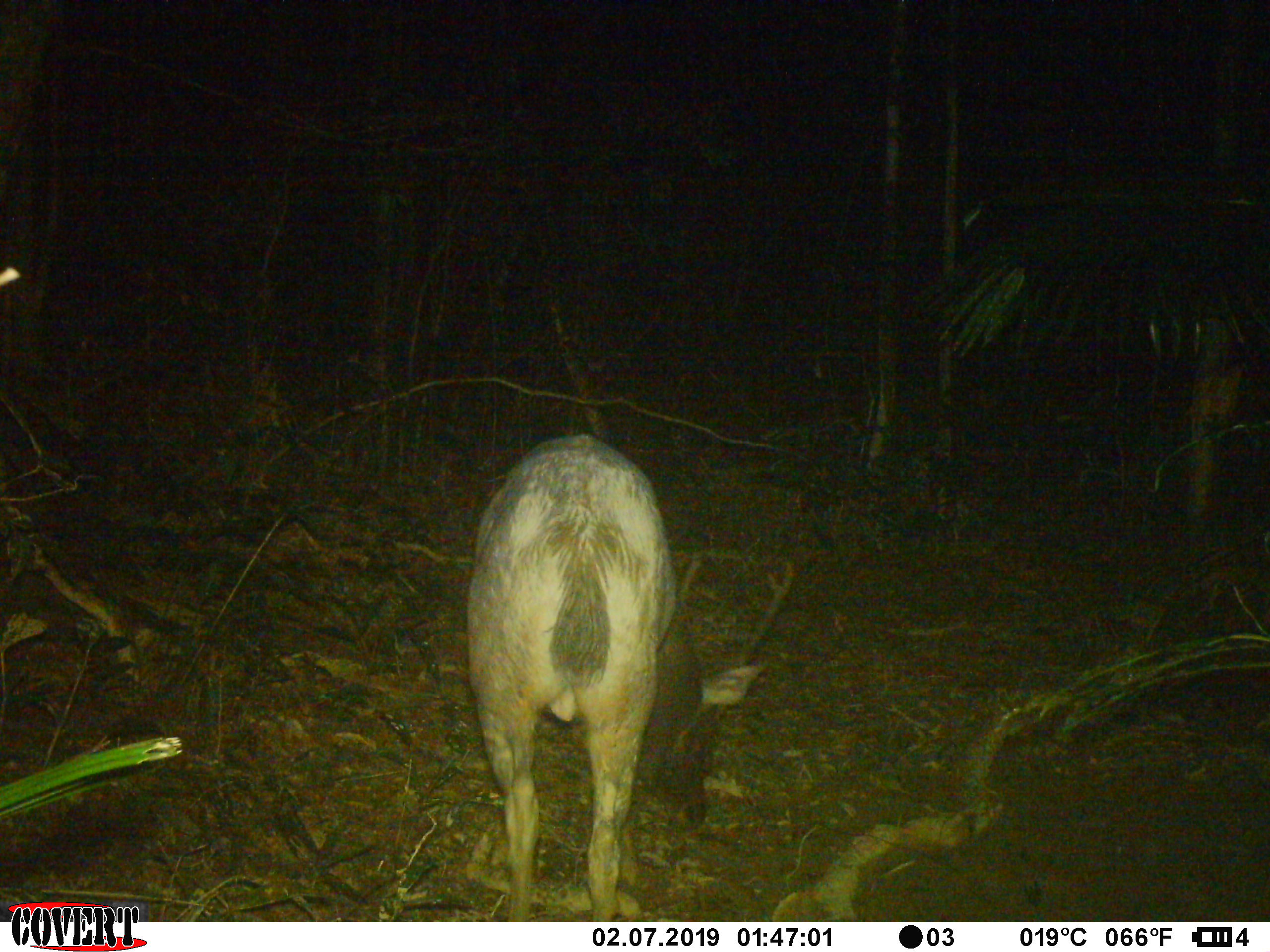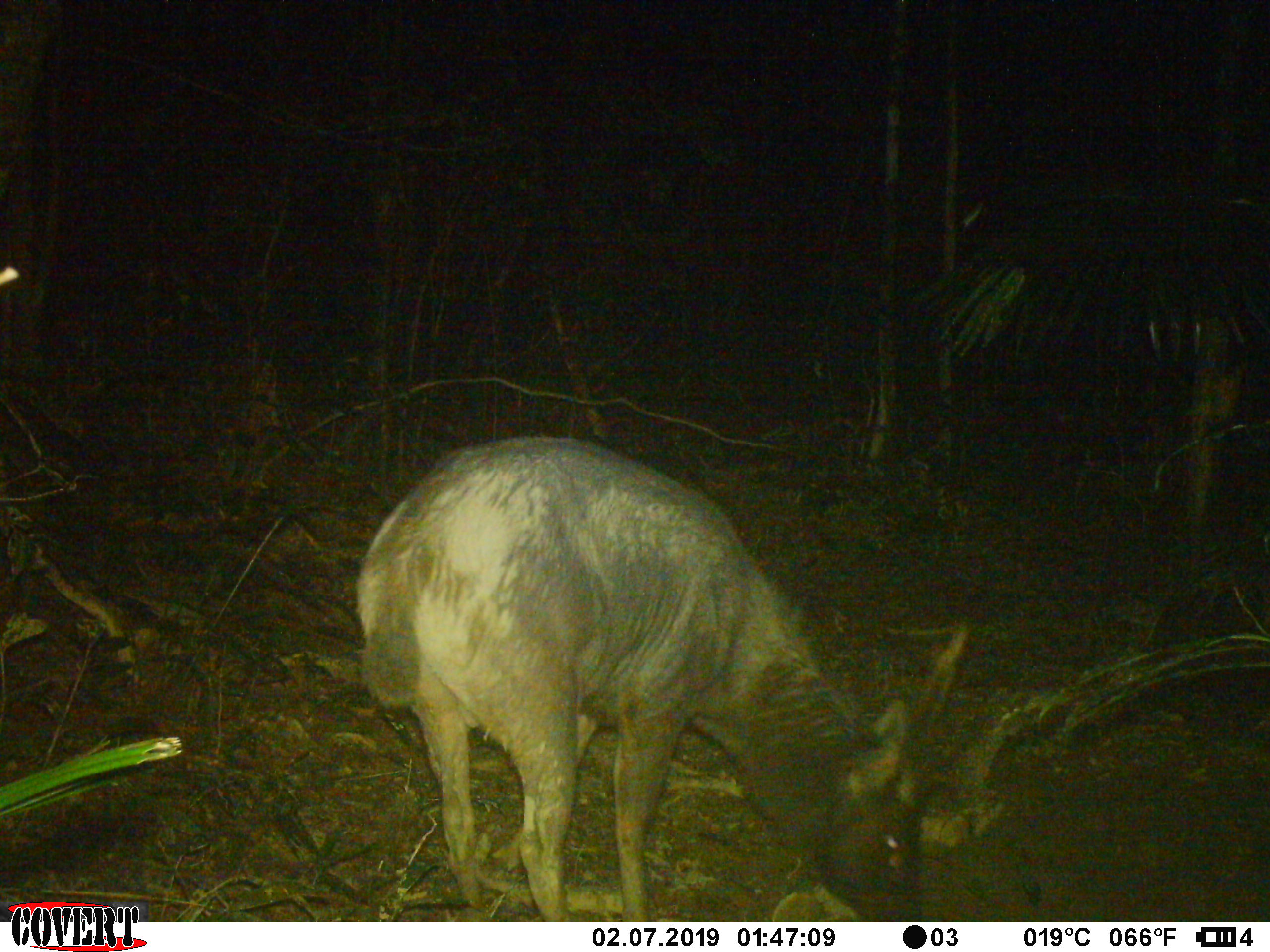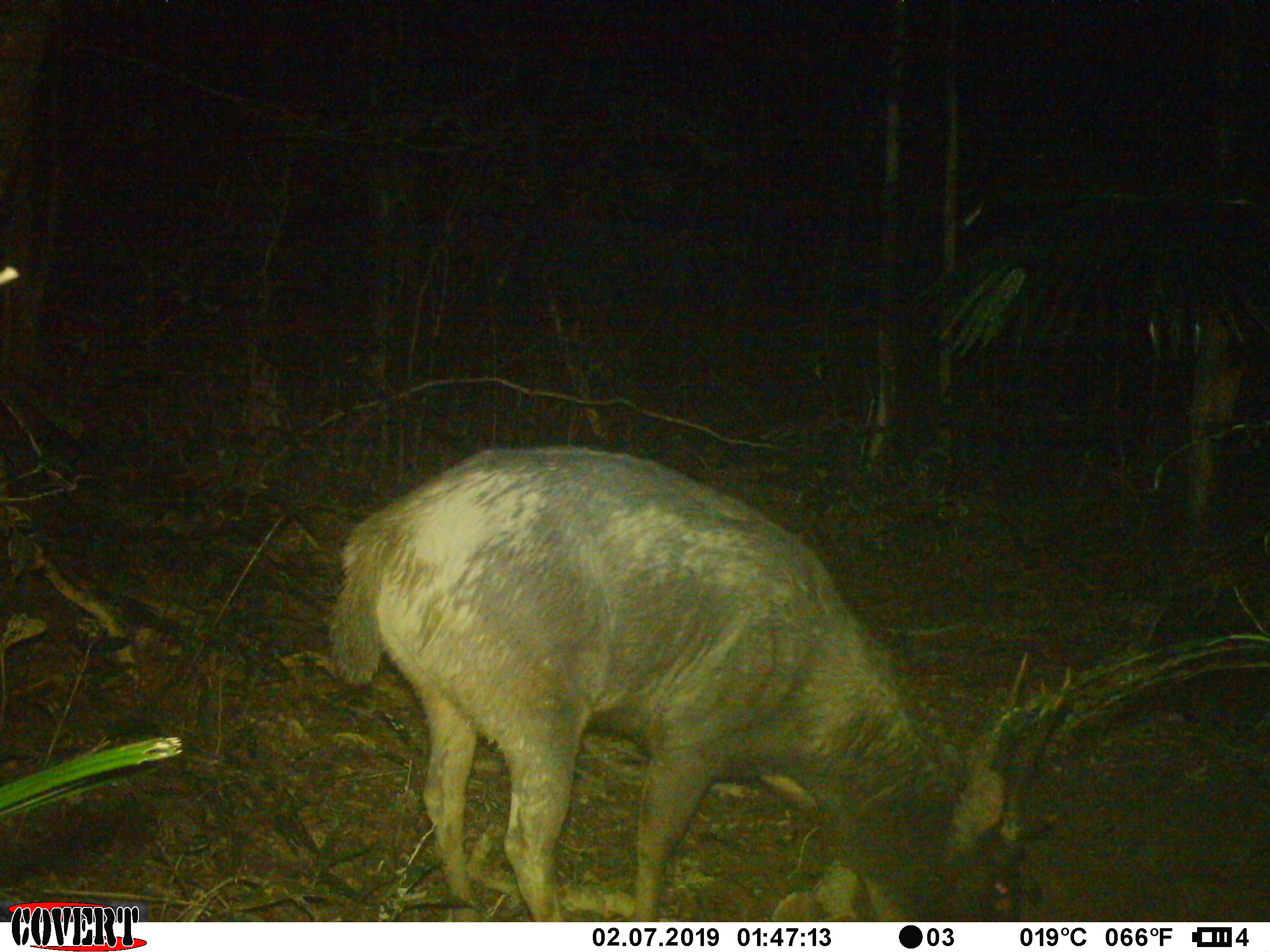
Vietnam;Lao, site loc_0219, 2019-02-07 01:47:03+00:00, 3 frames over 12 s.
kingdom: Animalia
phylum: Chordata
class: Mammalia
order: Artiodactyla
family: Cervidae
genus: Rusa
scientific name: Rusa unicolor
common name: sambar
Sambar (Rusa unicolor). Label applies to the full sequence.